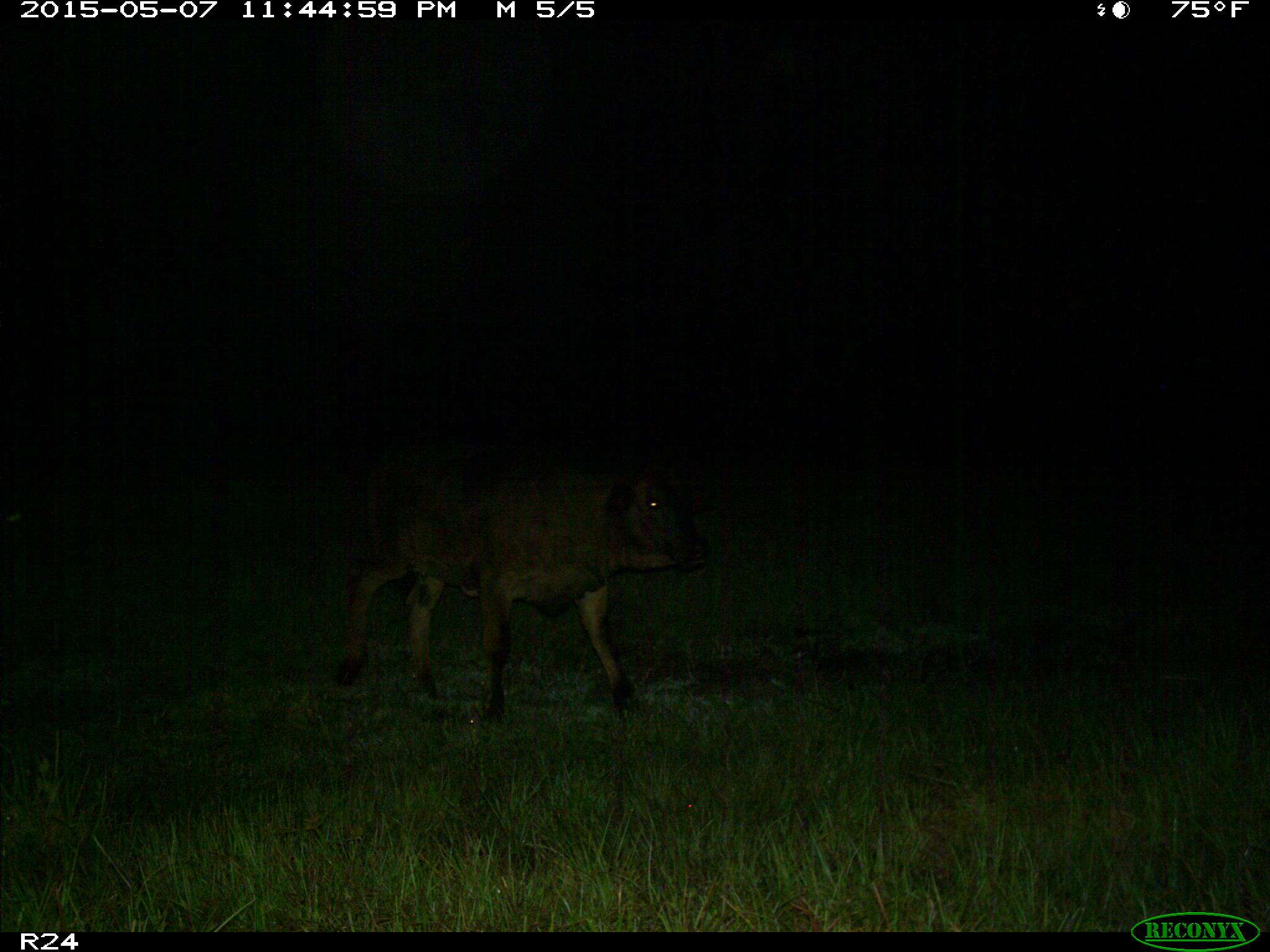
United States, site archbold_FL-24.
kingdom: Animalia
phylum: Chordata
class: Mammalia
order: Artiodactyla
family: Bovidae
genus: Bos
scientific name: Bos taurus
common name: domestic cow